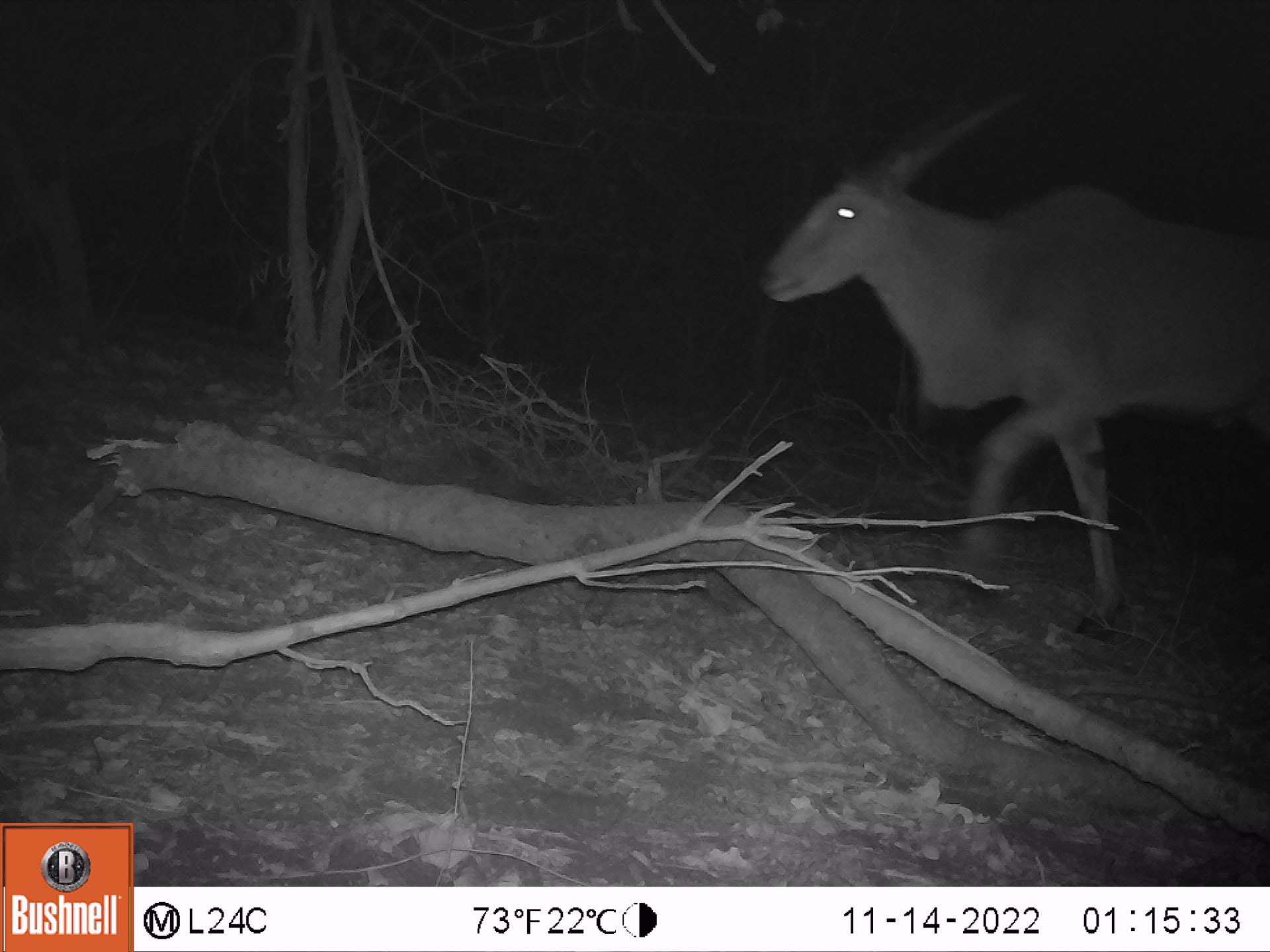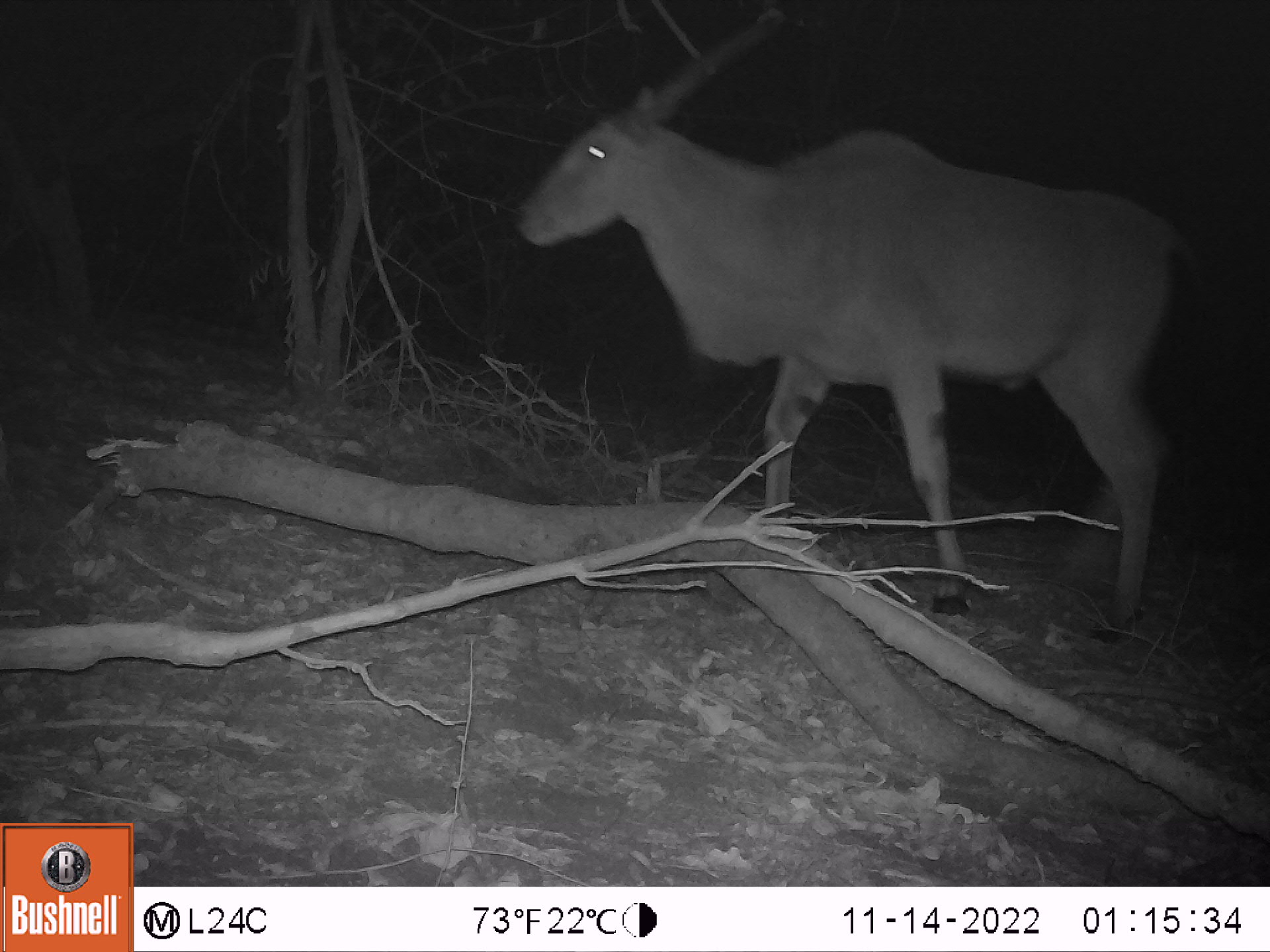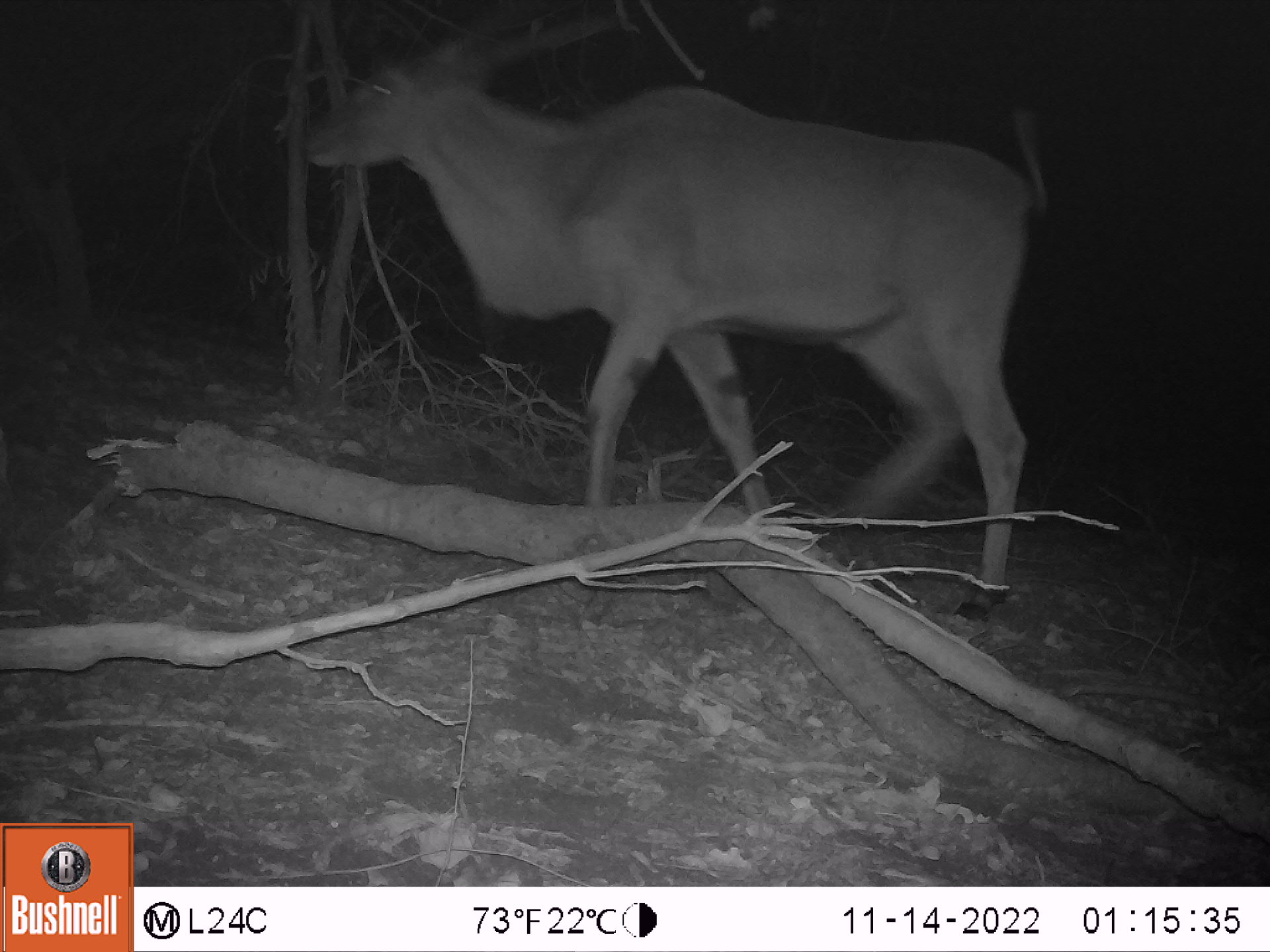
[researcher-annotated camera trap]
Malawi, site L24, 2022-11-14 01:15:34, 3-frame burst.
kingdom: Animalia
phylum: Chordata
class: Mammalia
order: Artiodactyla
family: Bovidae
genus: Tragelaphus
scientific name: Tragelaphus oryx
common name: common eland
Common eland (Tragelaphus oryx), count 1.